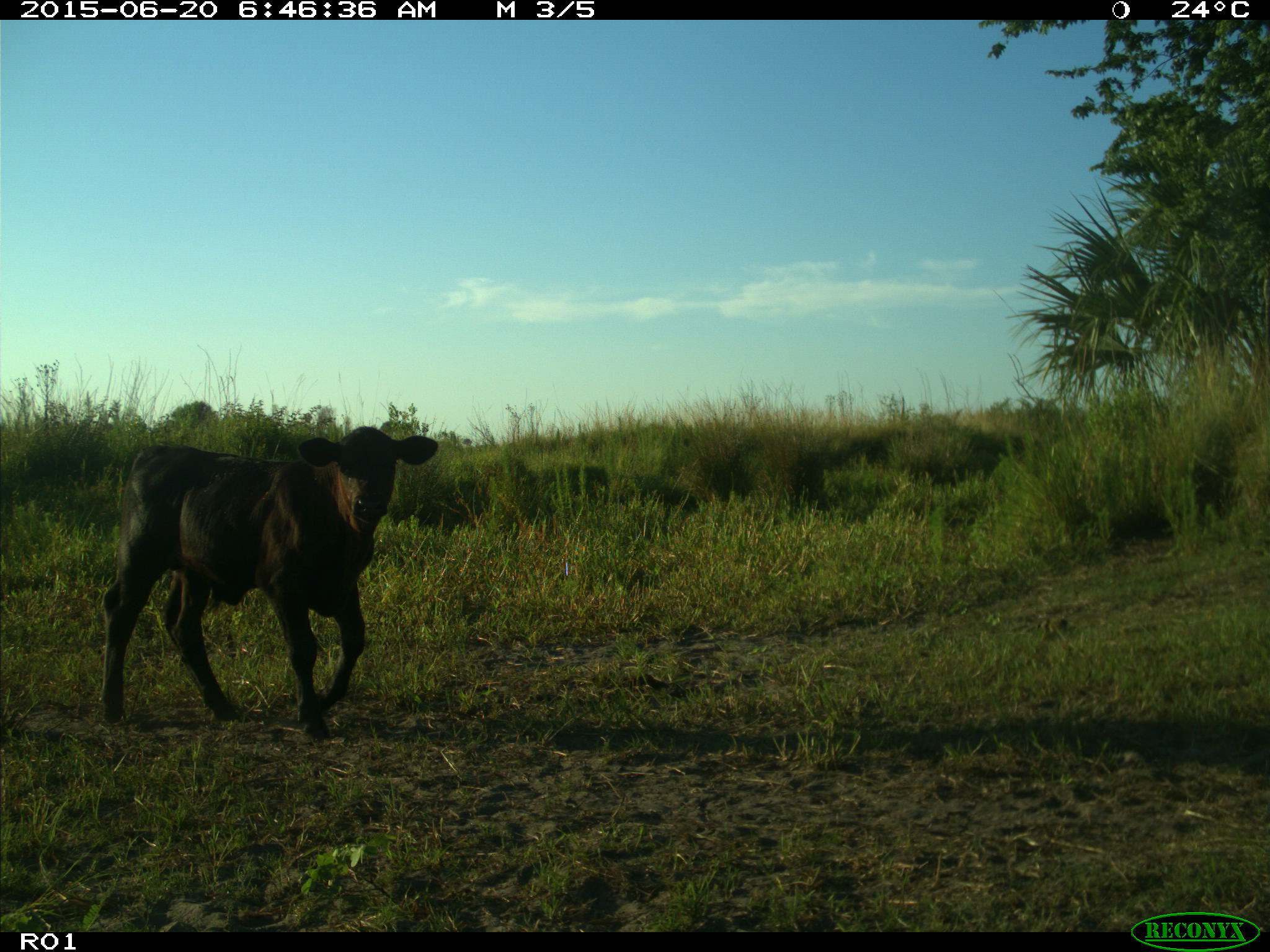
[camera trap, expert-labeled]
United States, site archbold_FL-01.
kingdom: Animalia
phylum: Chordata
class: Mammalia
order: Artiodactyla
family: Bovidae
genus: Bos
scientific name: Bos taurus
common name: domestic cow